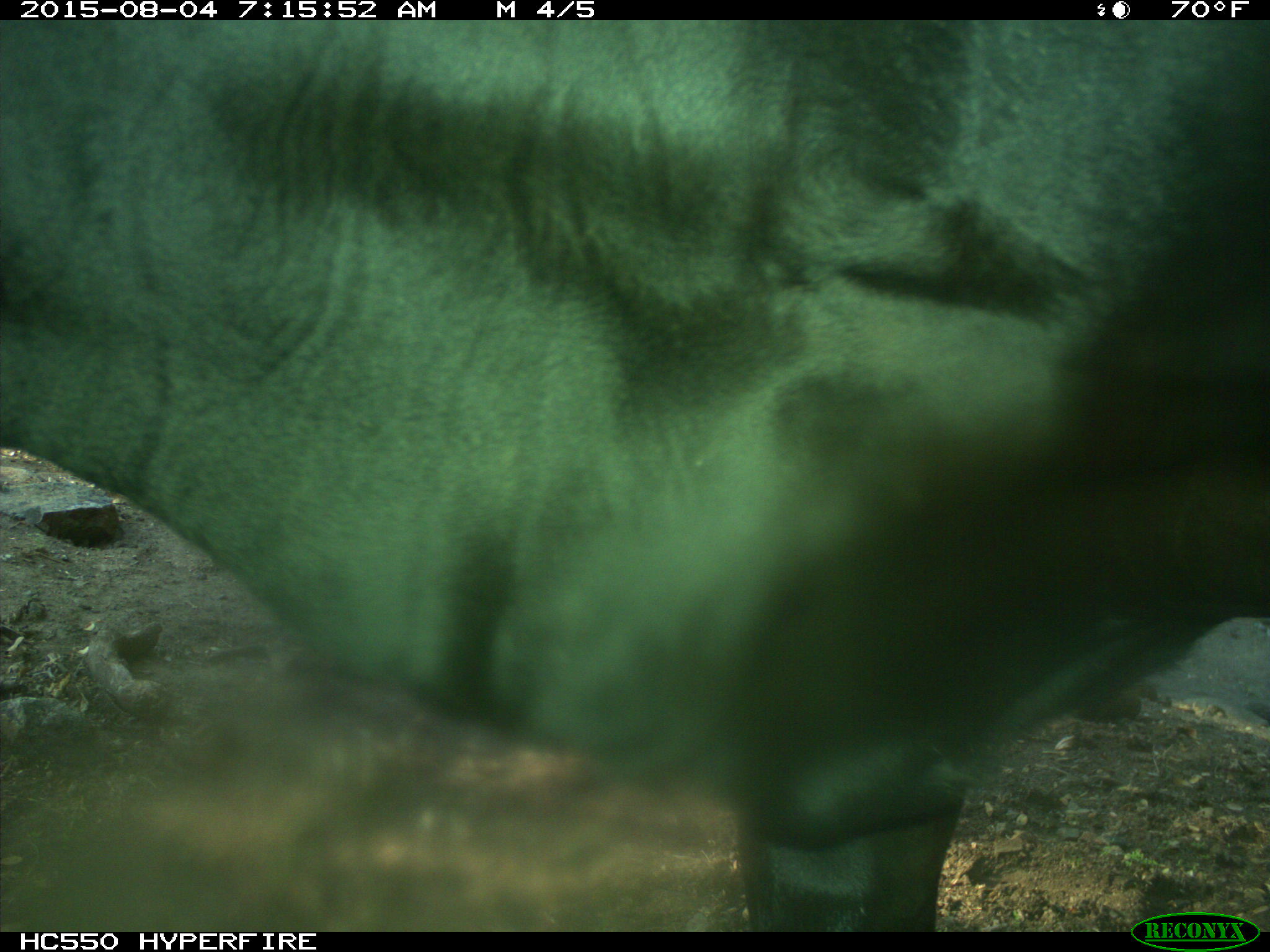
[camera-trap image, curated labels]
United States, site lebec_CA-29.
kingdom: Animalia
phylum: Chordata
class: Mammalia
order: Artiodactyla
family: Bovidae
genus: Bos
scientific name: Bos taurus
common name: domestic cow